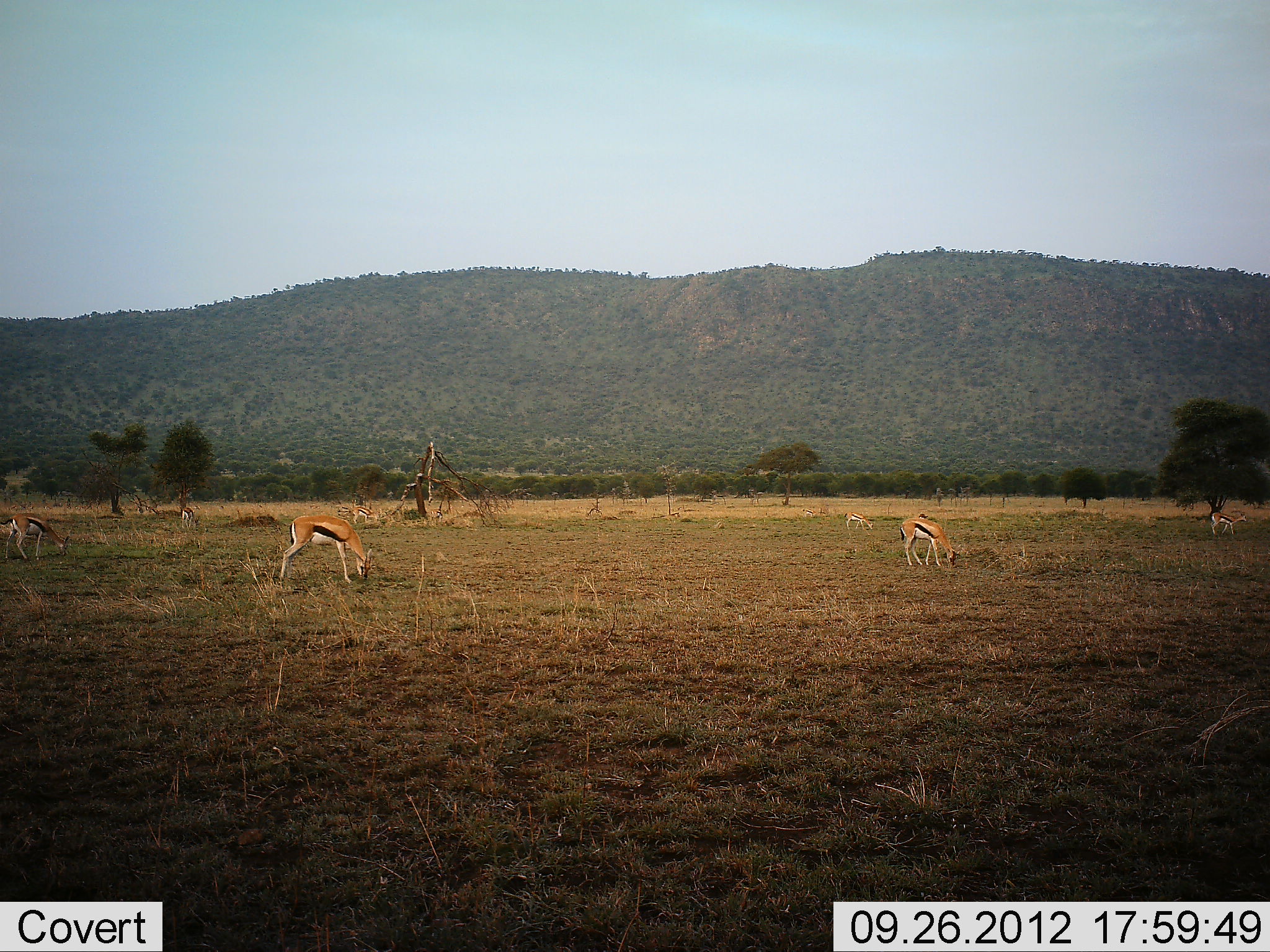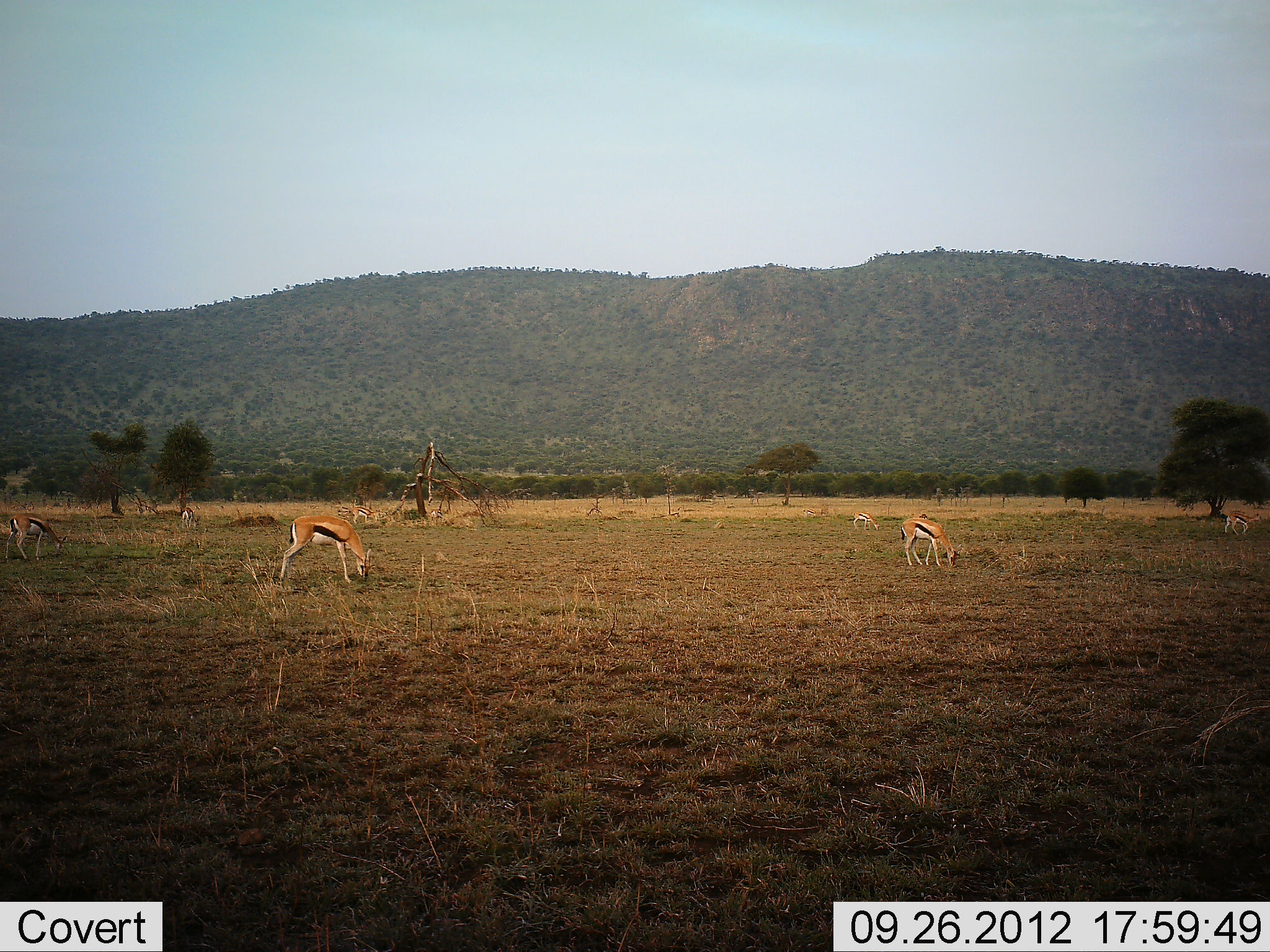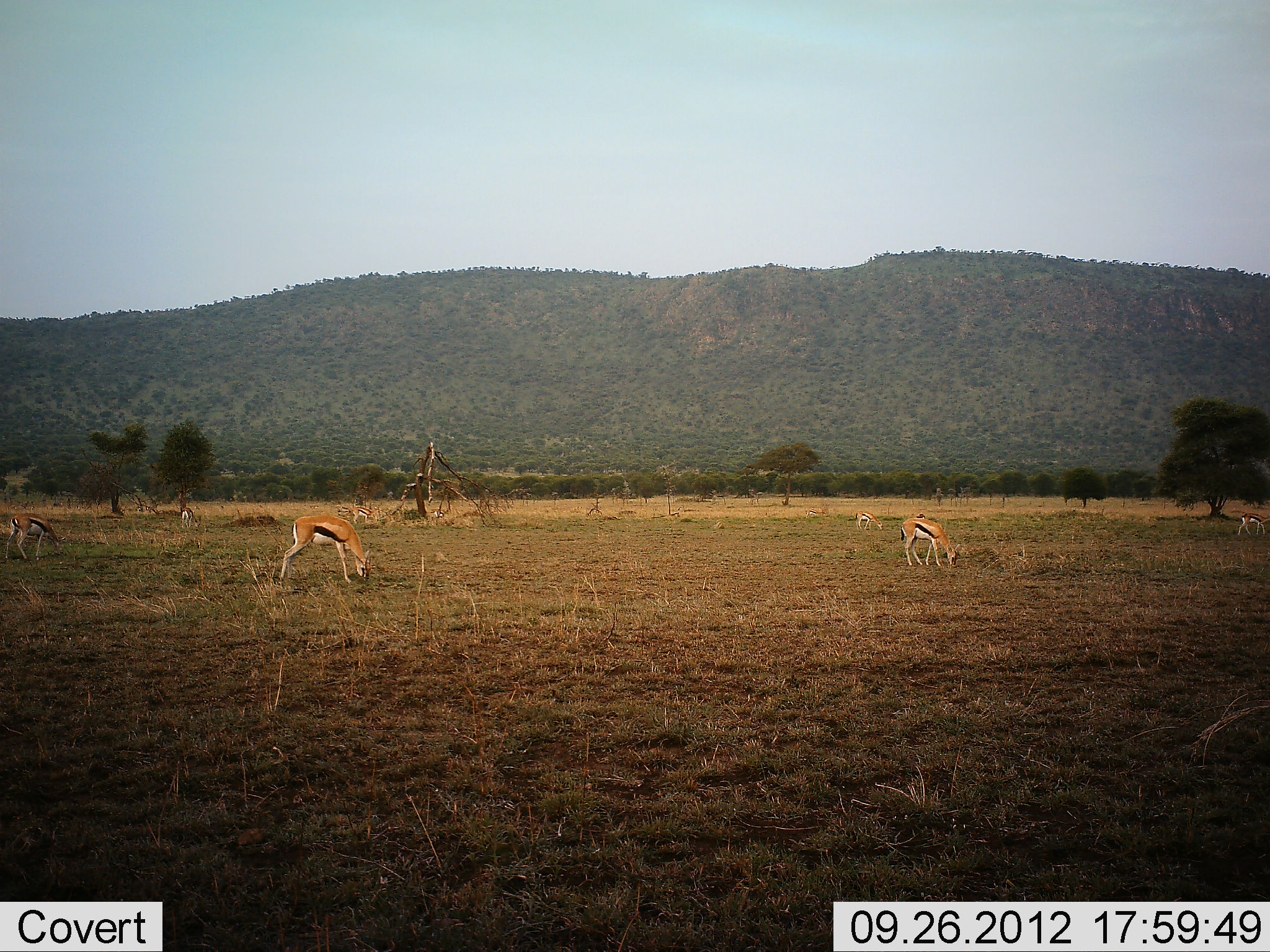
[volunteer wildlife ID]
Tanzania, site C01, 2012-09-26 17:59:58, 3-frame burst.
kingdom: Animalia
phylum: Chordata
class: Mammalia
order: Artiodactyla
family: Bovidae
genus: Eudorcas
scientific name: Eudorcas thomsonii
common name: thomson's gazelle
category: gazellethomsons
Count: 6.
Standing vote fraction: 30%.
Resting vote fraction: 0%.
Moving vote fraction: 40%.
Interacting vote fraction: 0%.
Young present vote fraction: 0%.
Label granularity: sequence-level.